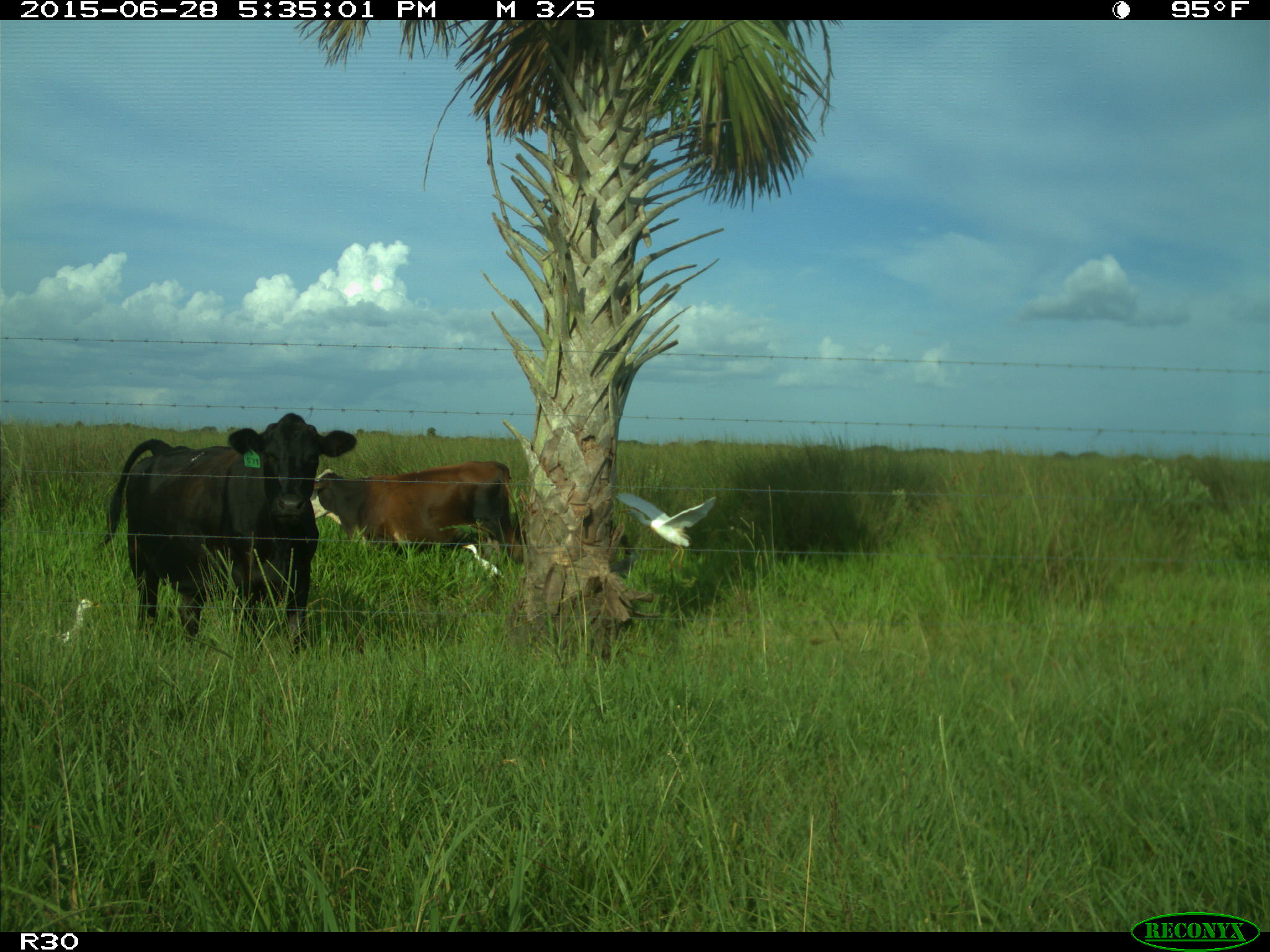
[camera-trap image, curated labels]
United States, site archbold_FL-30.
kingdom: Animalia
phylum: Chordata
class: Mammalia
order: Artiodactyla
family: Bovidae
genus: Bos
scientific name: Bos taurus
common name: domestic cow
Bos taurus (domestic cow).